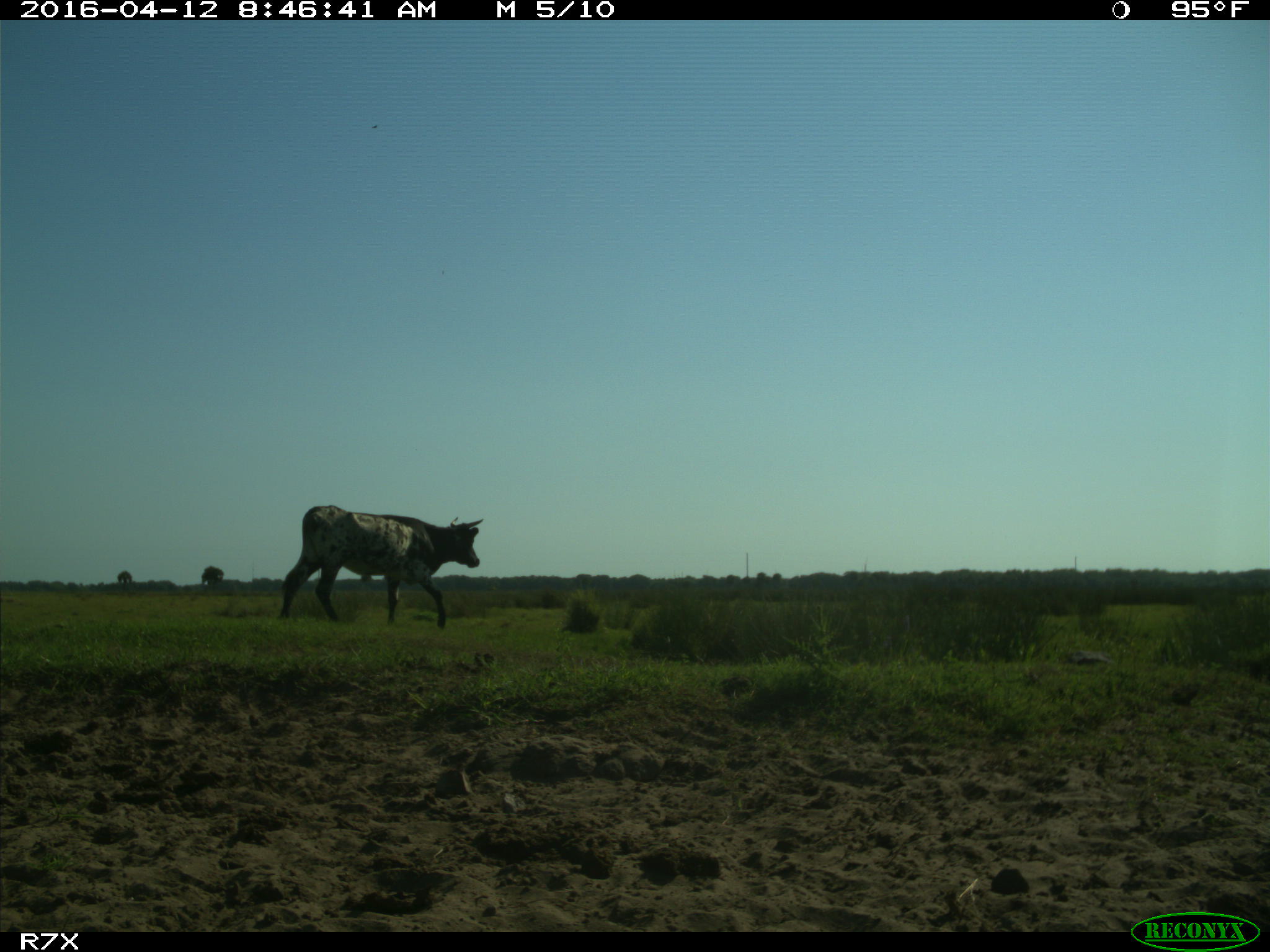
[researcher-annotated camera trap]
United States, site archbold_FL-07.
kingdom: Animalia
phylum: Chordata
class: Mammalia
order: Artiodactyla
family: Bovidae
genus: Bos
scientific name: Bos taurus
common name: domestic cow